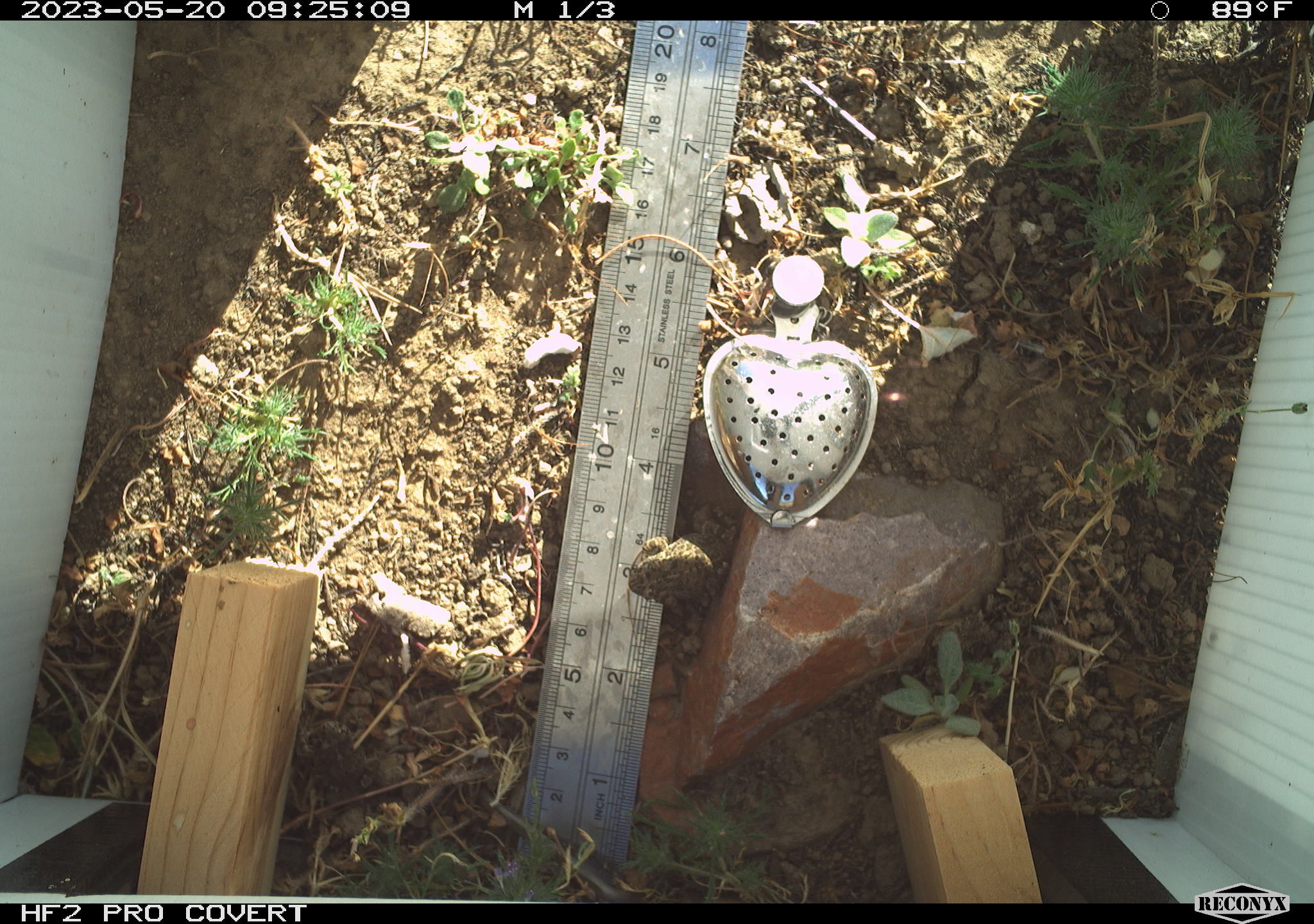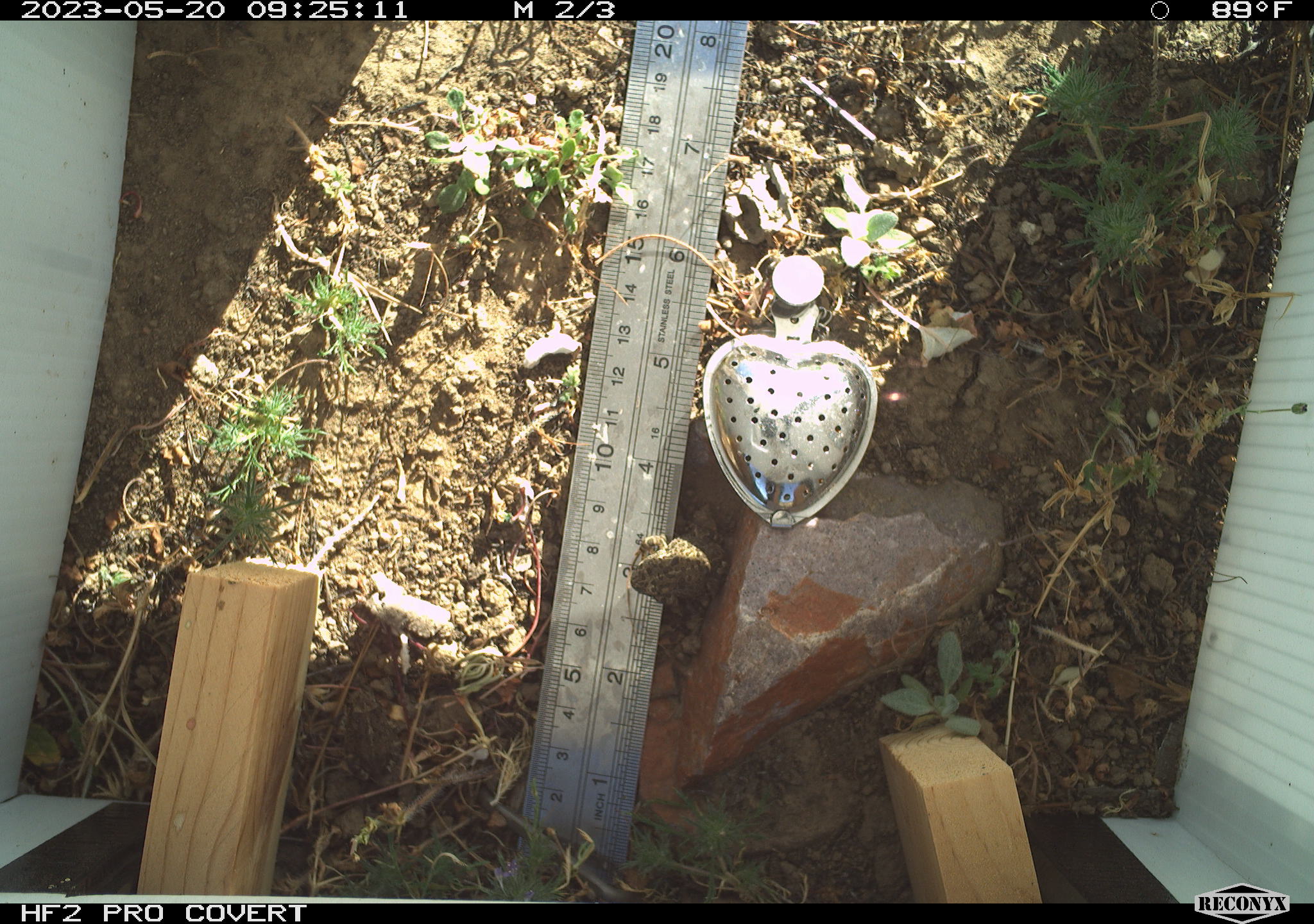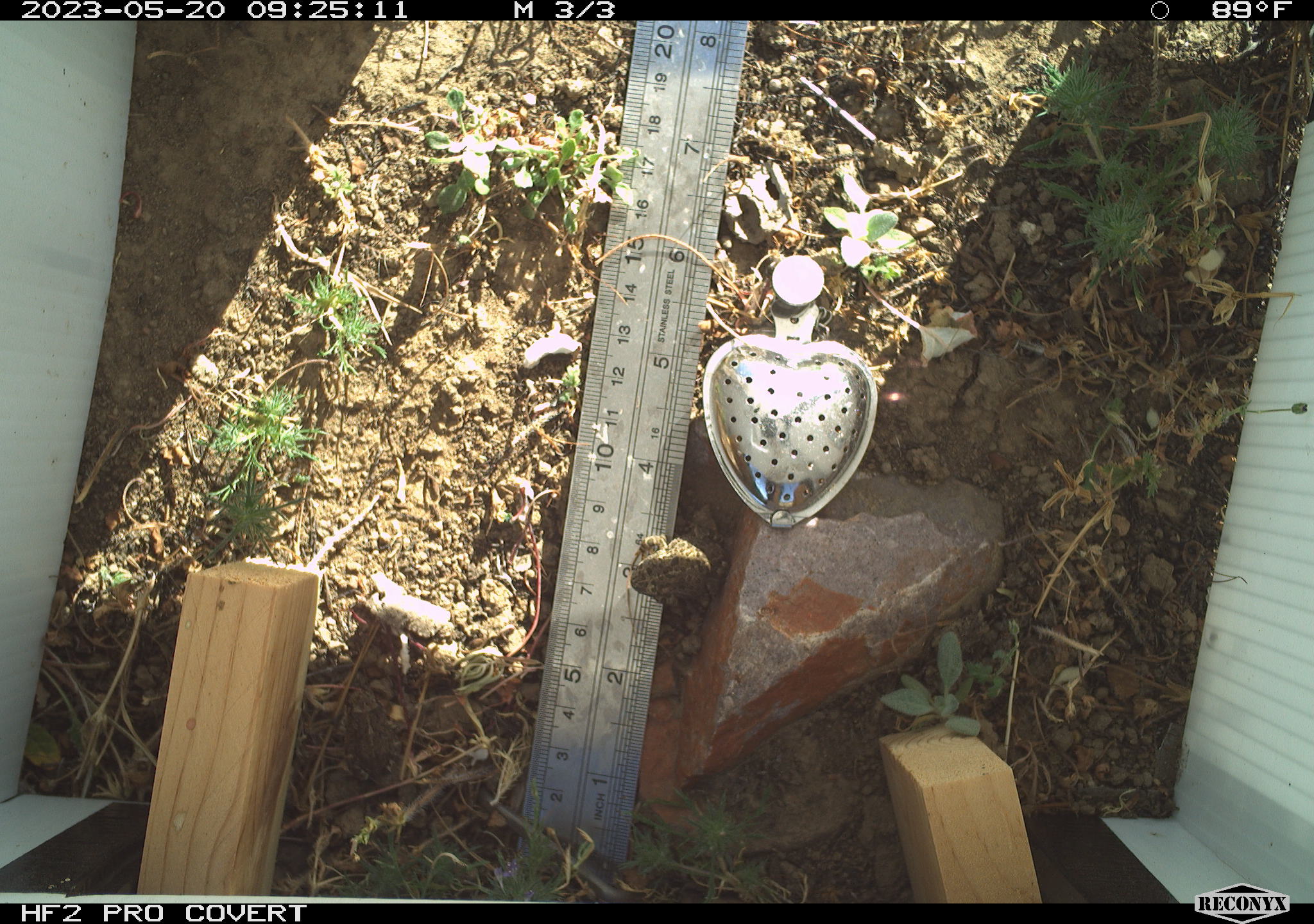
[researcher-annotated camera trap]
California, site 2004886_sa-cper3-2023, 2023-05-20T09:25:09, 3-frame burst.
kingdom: Animalia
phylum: Chordata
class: Amphibia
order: Anura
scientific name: Anura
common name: frogs